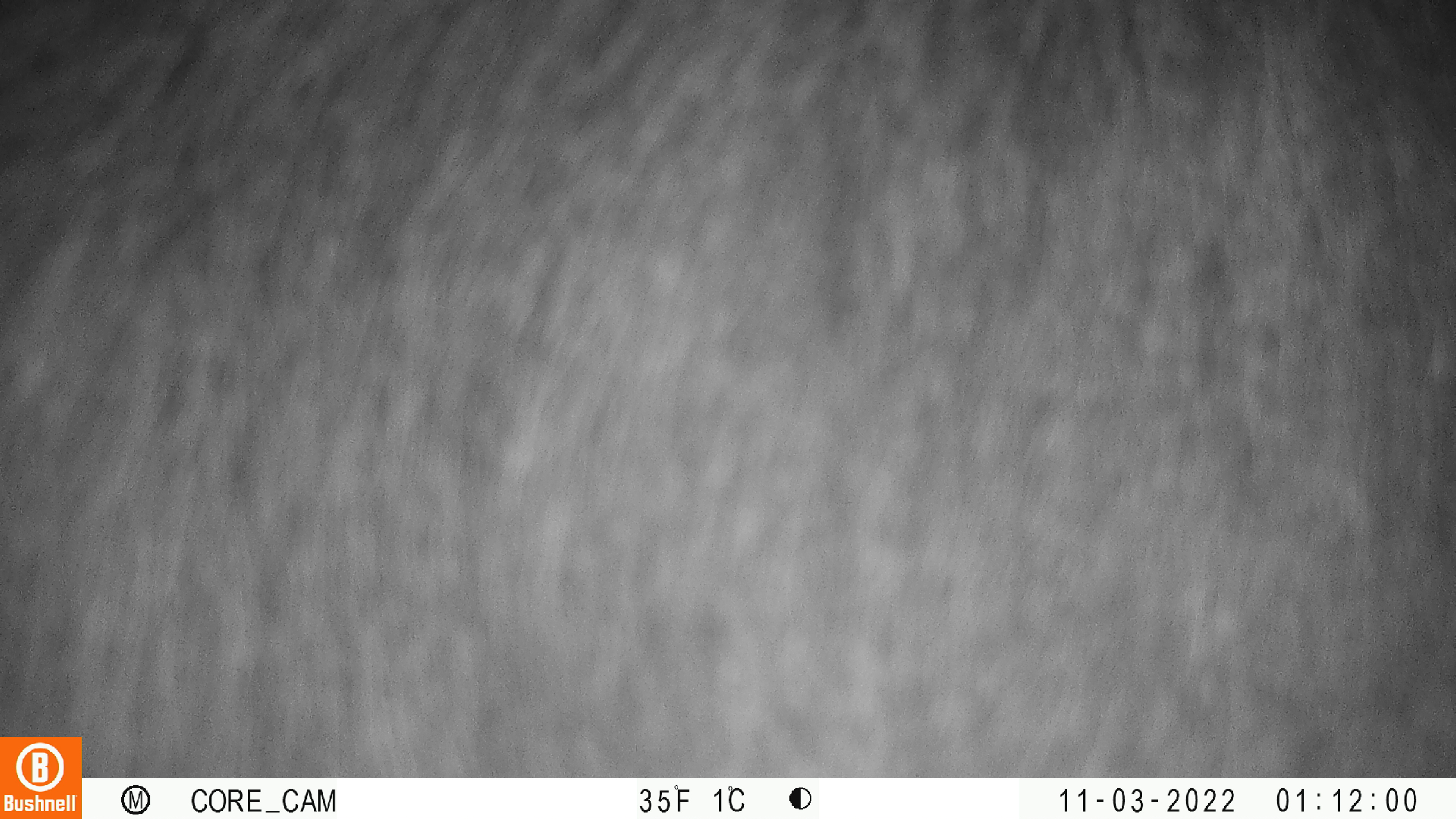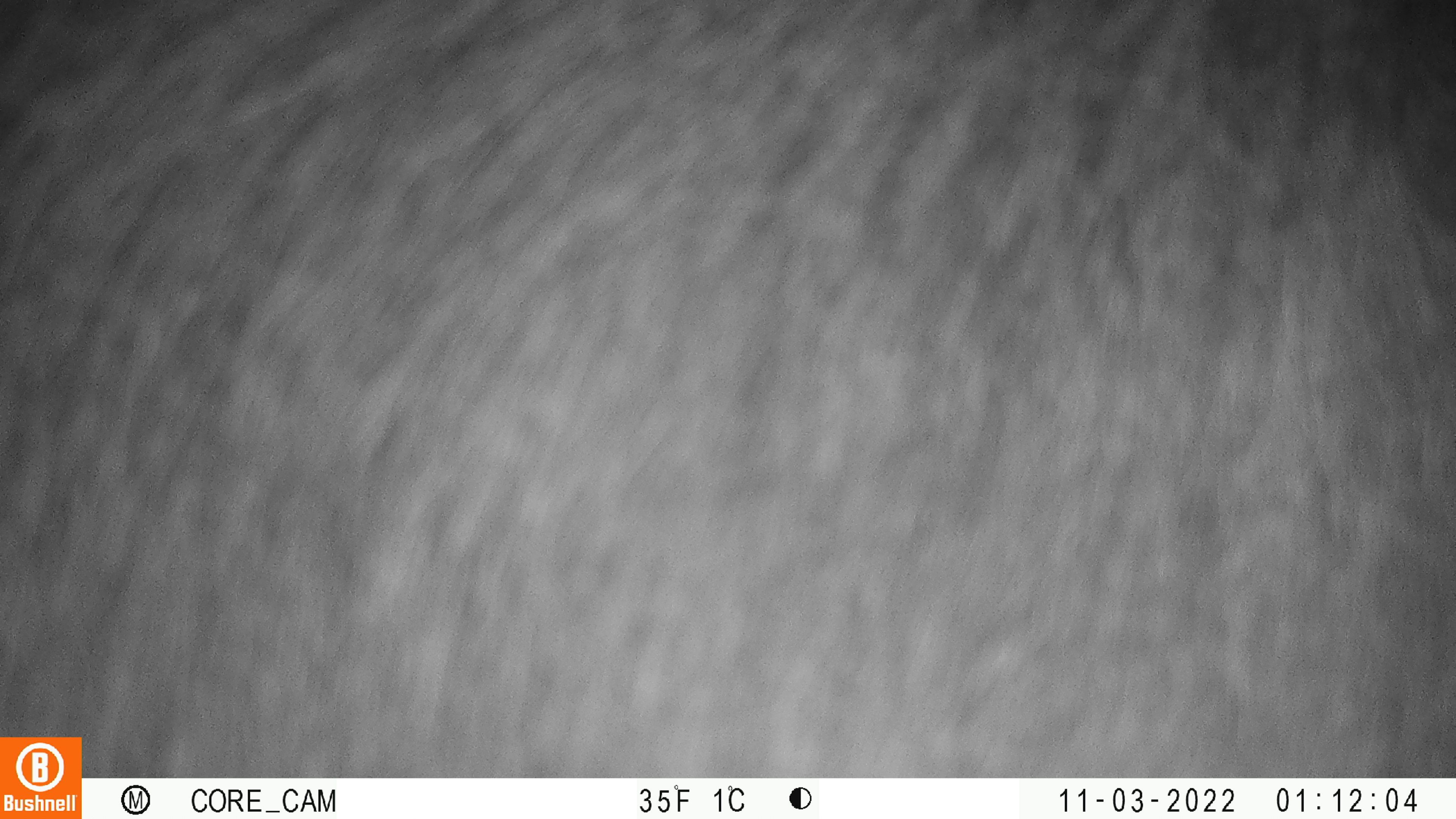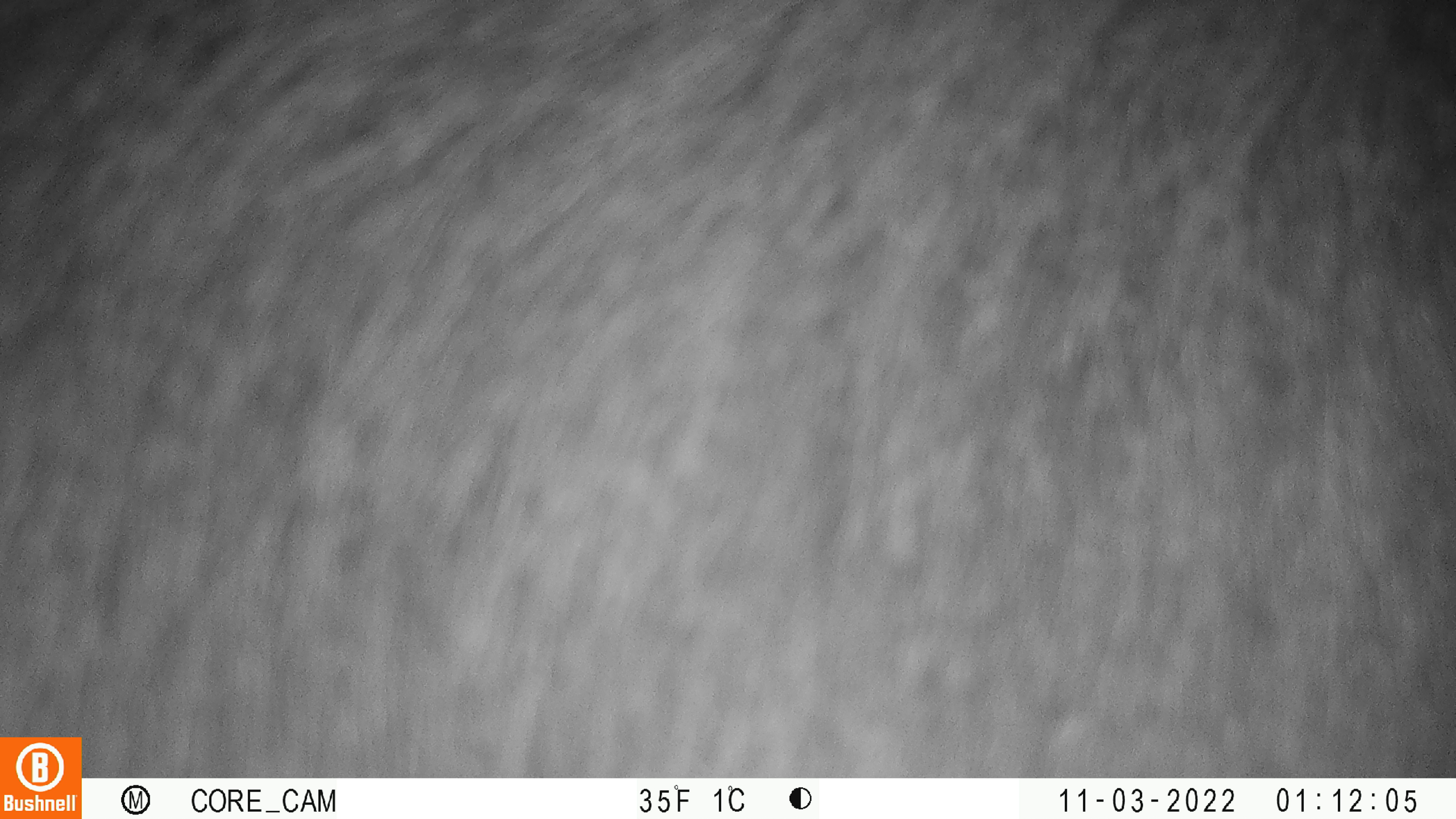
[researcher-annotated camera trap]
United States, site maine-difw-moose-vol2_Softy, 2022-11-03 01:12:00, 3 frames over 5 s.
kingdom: Animalia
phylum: Chordata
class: Mammalia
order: Artiodactyla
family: Cervidae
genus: Alces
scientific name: Alces alces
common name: moose